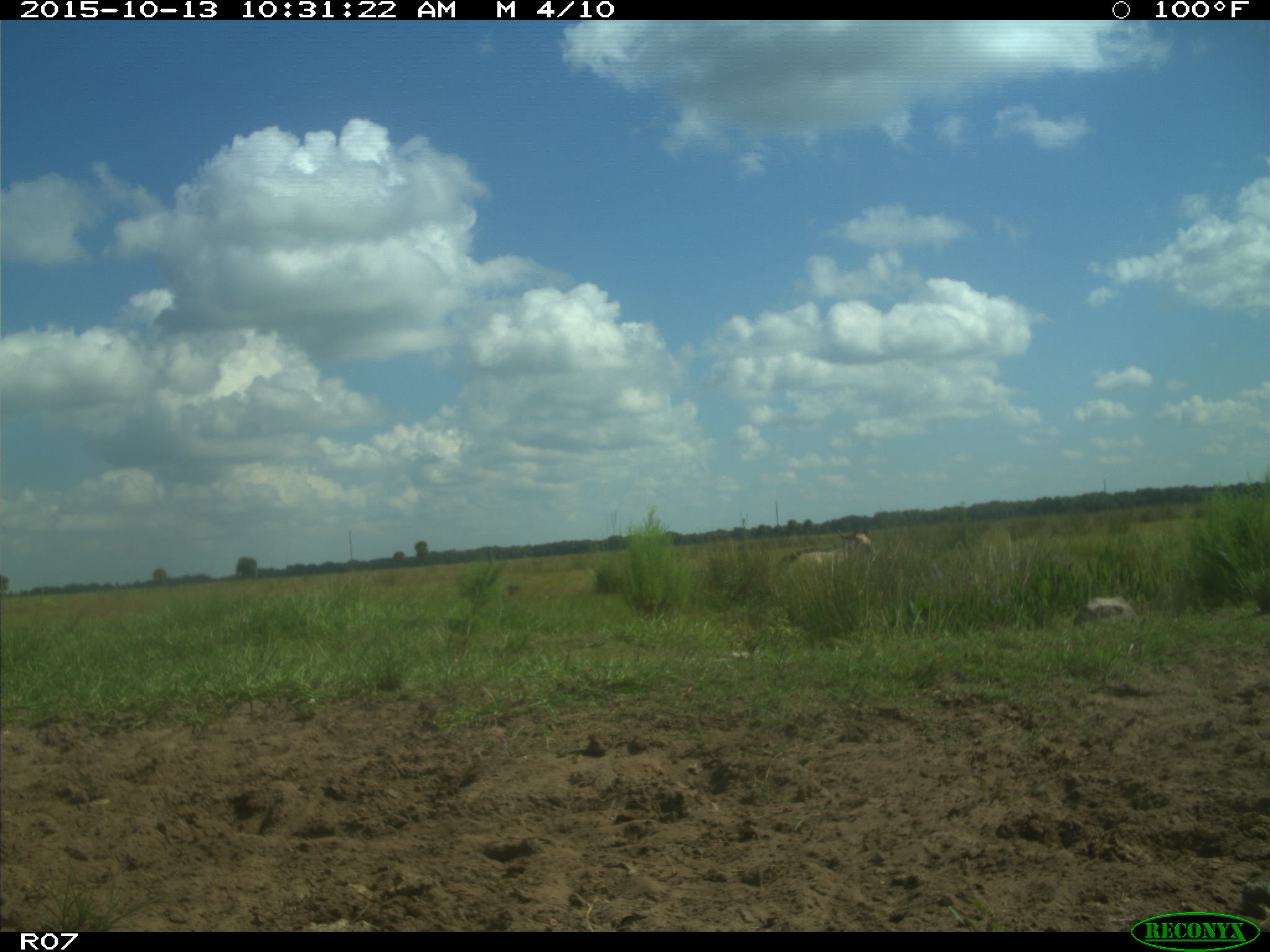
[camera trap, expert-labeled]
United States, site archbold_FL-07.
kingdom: Animalia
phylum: Chordata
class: Mammalia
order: Artiodactyla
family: Bovidae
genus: Bos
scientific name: Bos taurus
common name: domestic cow